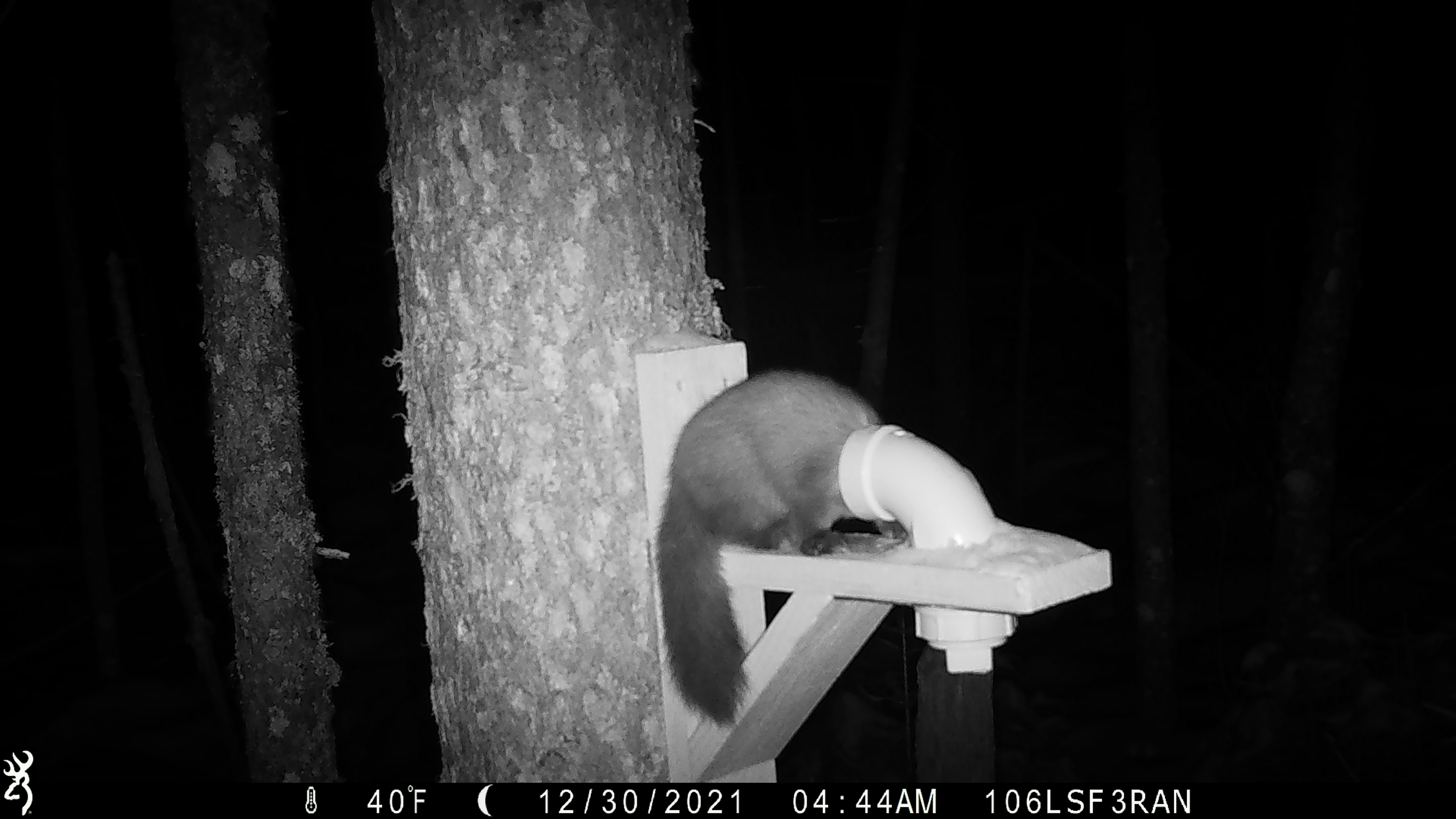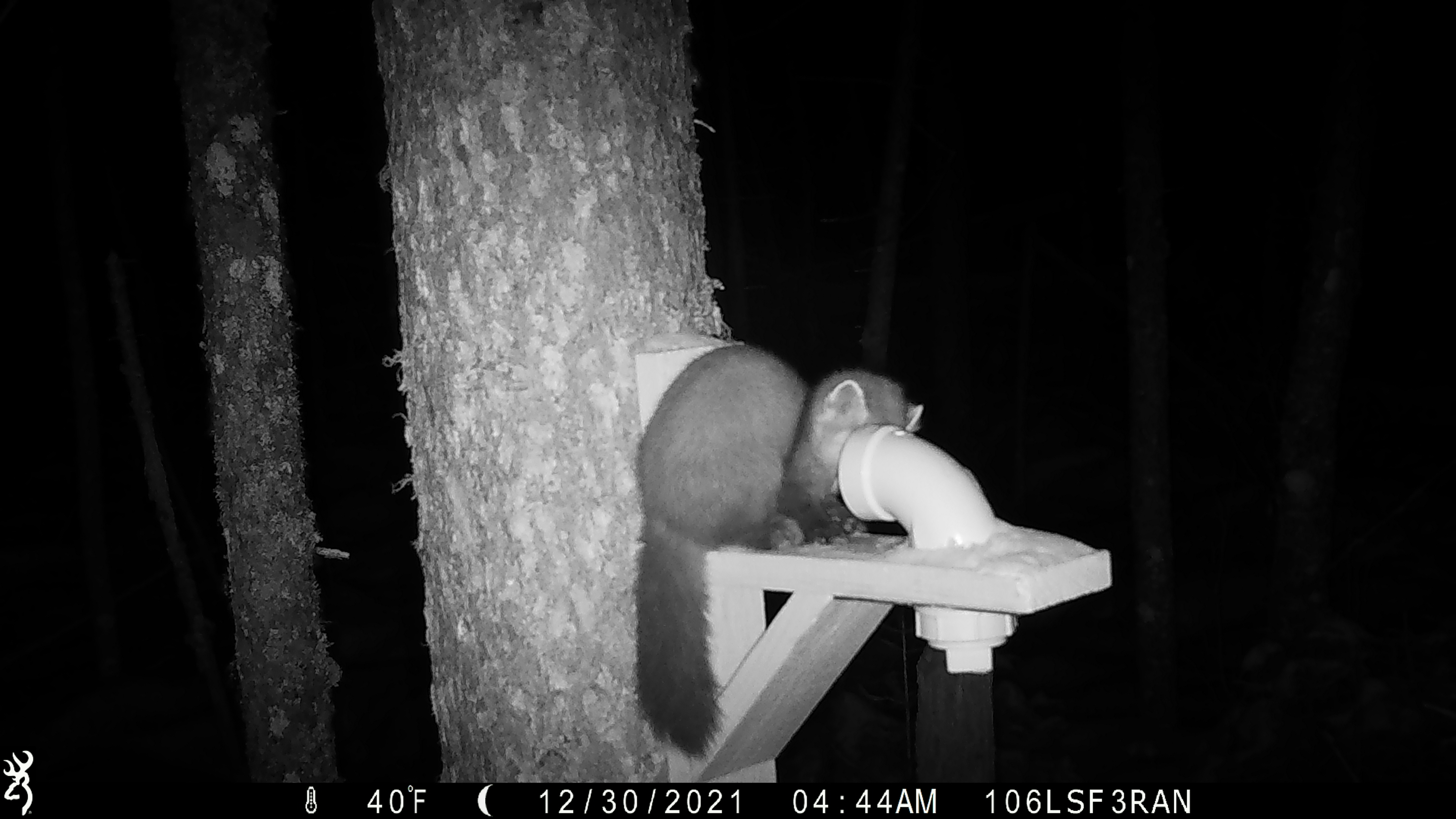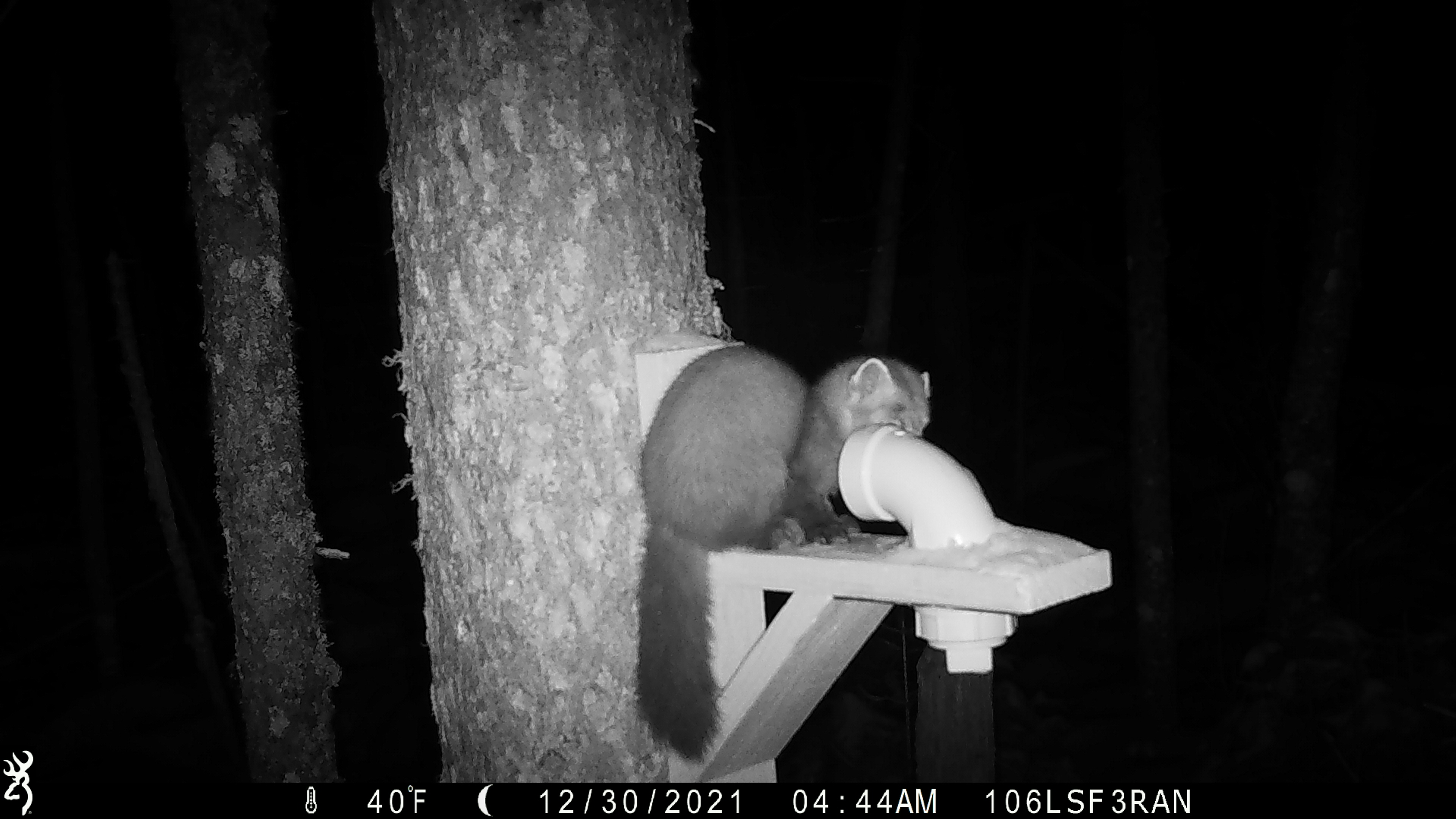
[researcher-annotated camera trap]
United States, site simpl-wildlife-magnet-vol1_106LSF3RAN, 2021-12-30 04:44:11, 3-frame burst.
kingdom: Animalia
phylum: Chordata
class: Mammalia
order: Carnivora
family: Mustelidae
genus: Martes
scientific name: Martes americana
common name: american marten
American marten (Martes americana).